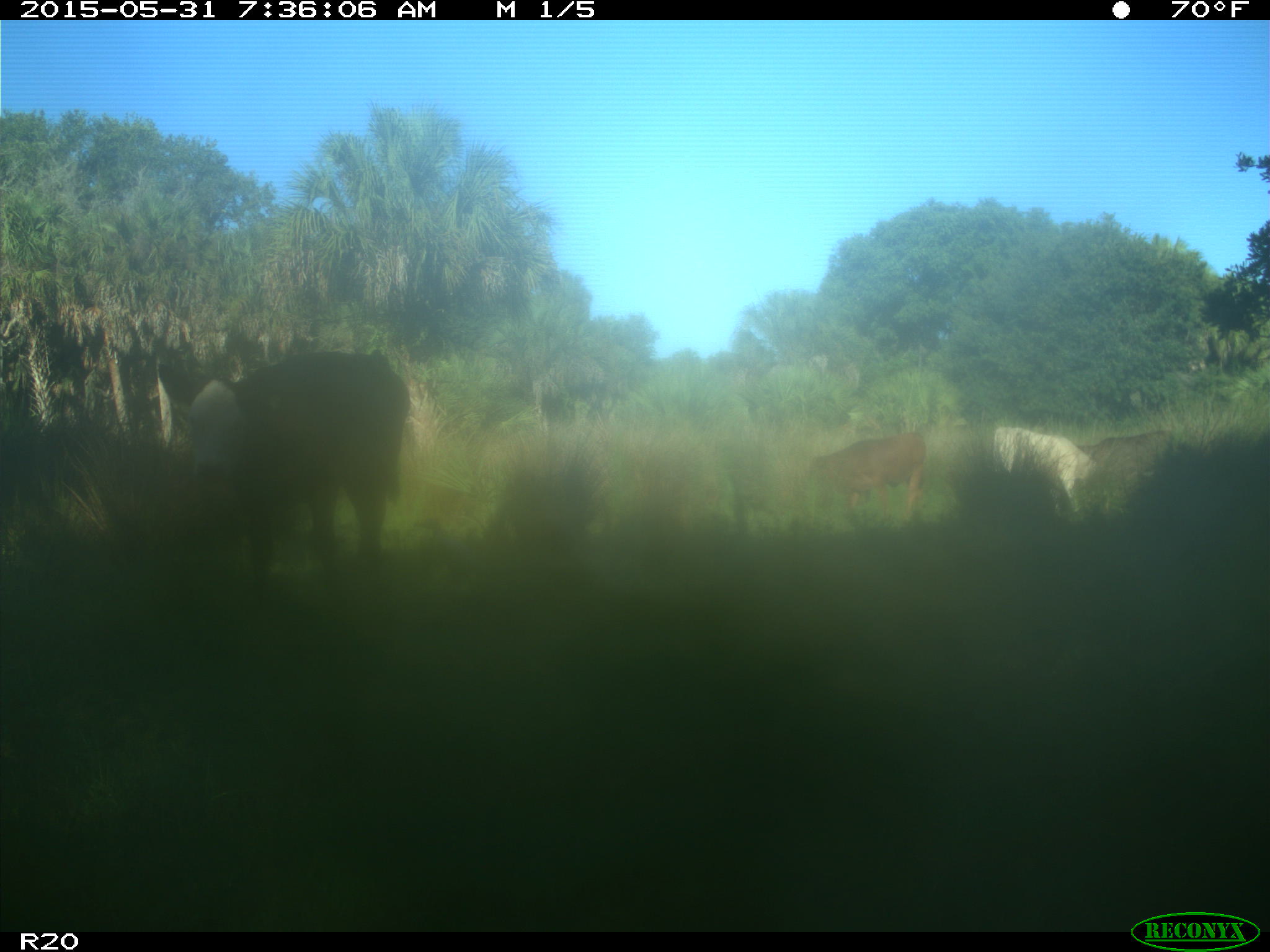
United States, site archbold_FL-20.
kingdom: Animalia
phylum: Chordata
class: Mammalia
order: Artiodactyla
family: Bovidae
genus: Bos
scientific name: Bos taurus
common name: domestic cow